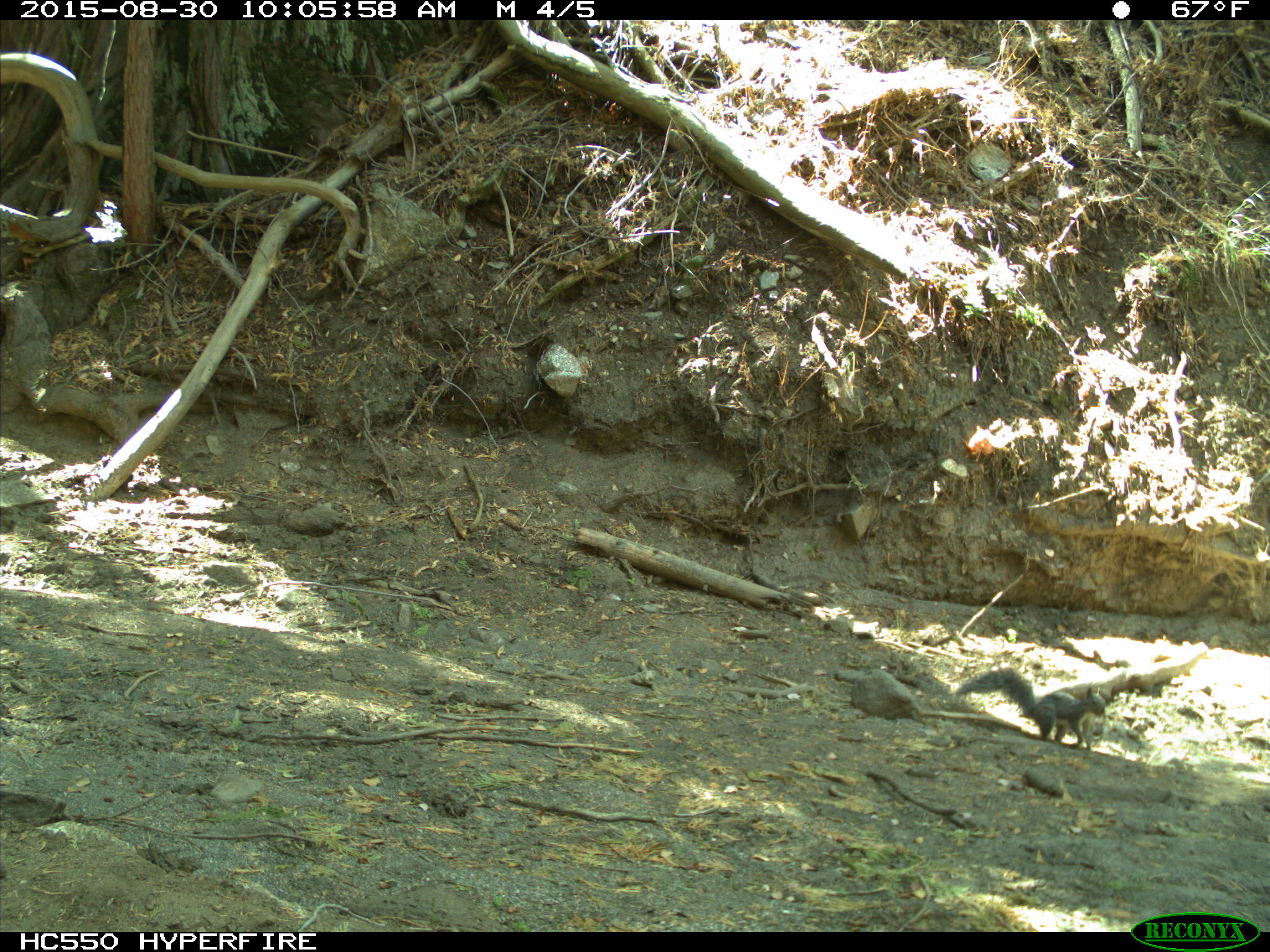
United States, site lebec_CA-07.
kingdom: Animalia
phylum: Chordata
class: Mammalia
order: Rodentia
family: Sciuridae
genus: Sciurus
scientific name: Sciurus carolinensis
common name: eastern gray squirrel